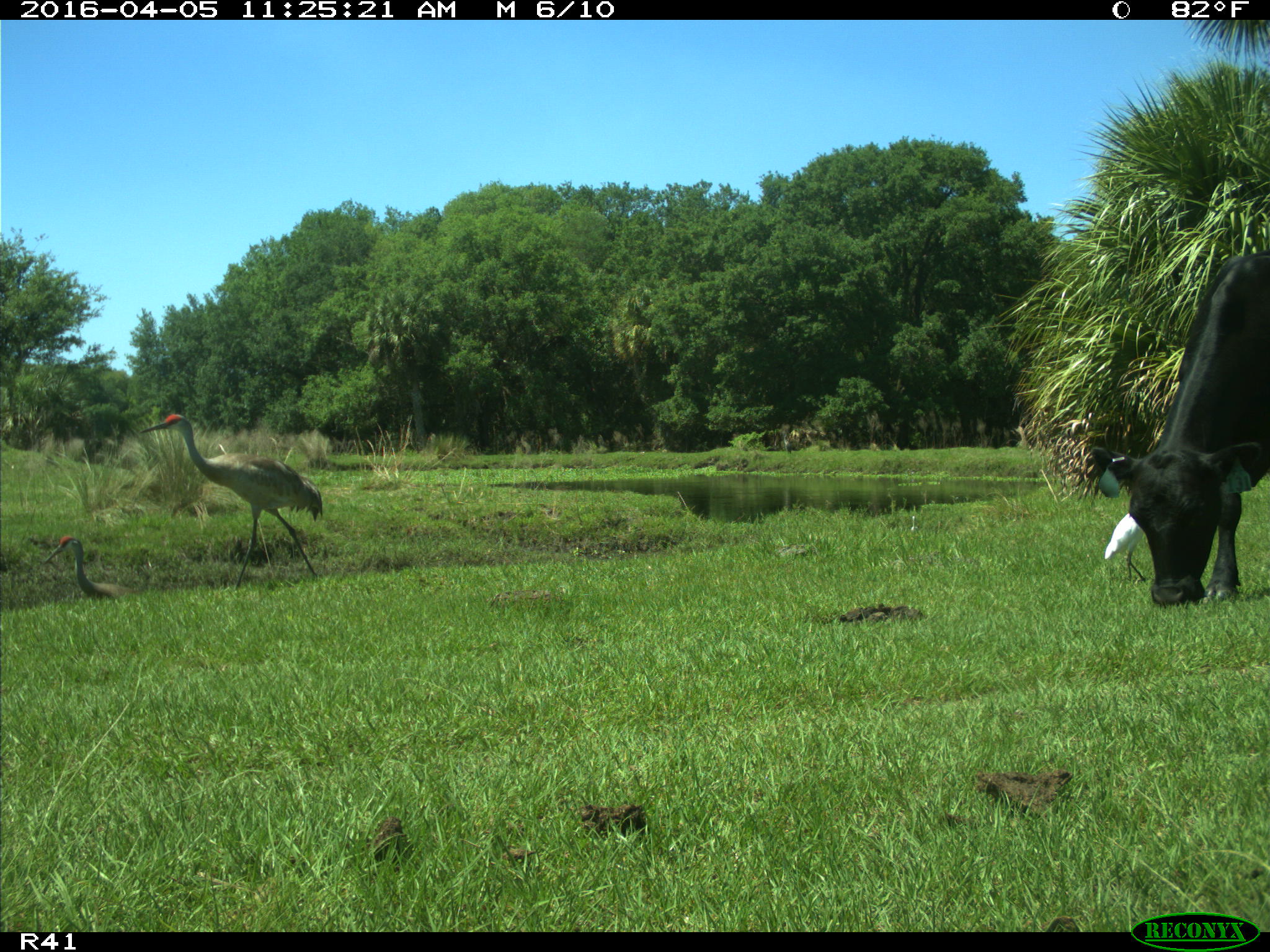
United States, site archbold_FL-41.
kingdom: Animalia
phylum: Chordata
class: Mammalia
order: Artiodactyla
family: Bovidae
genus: Bos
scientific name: Bos taurus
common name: domestic cow